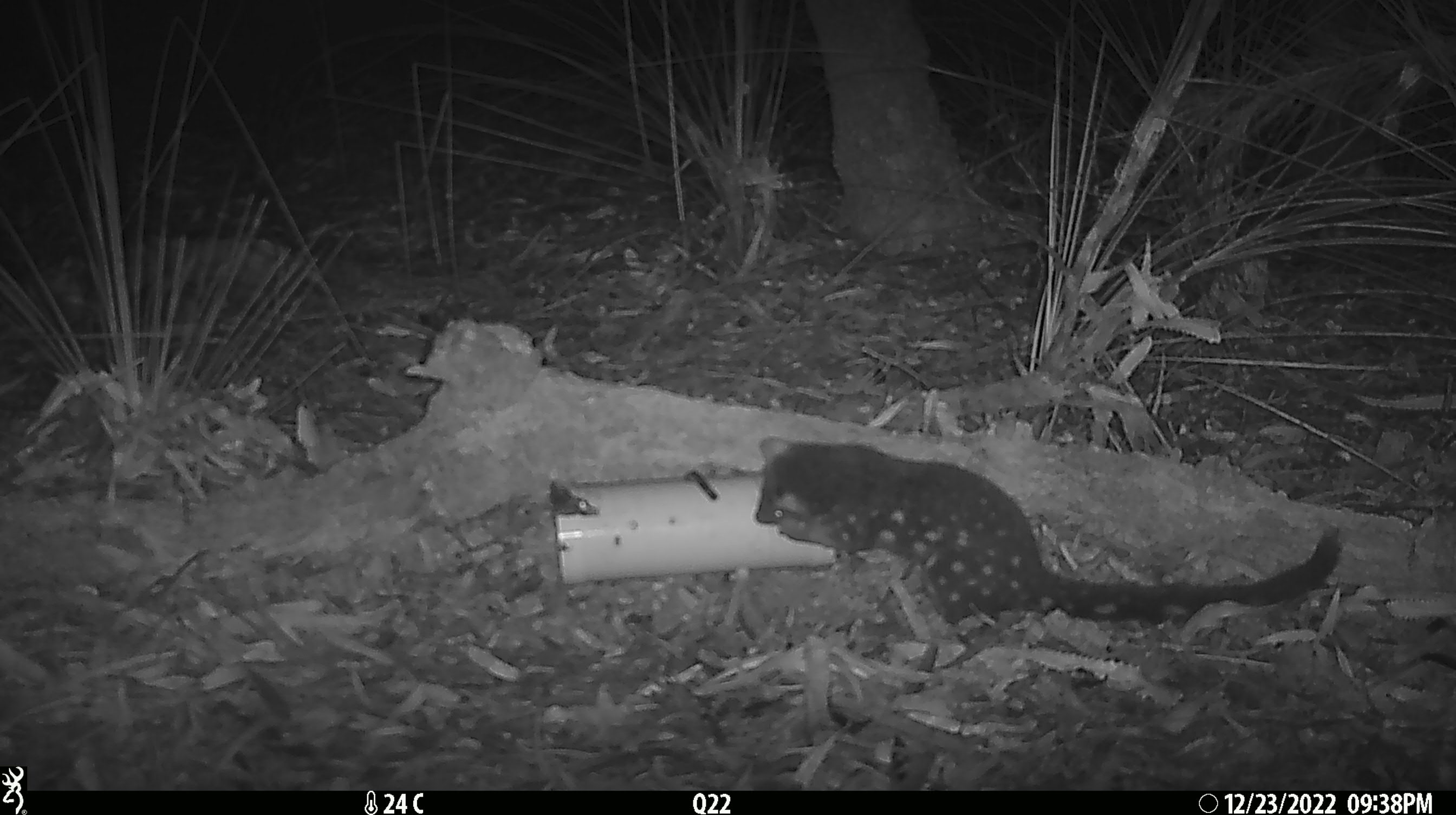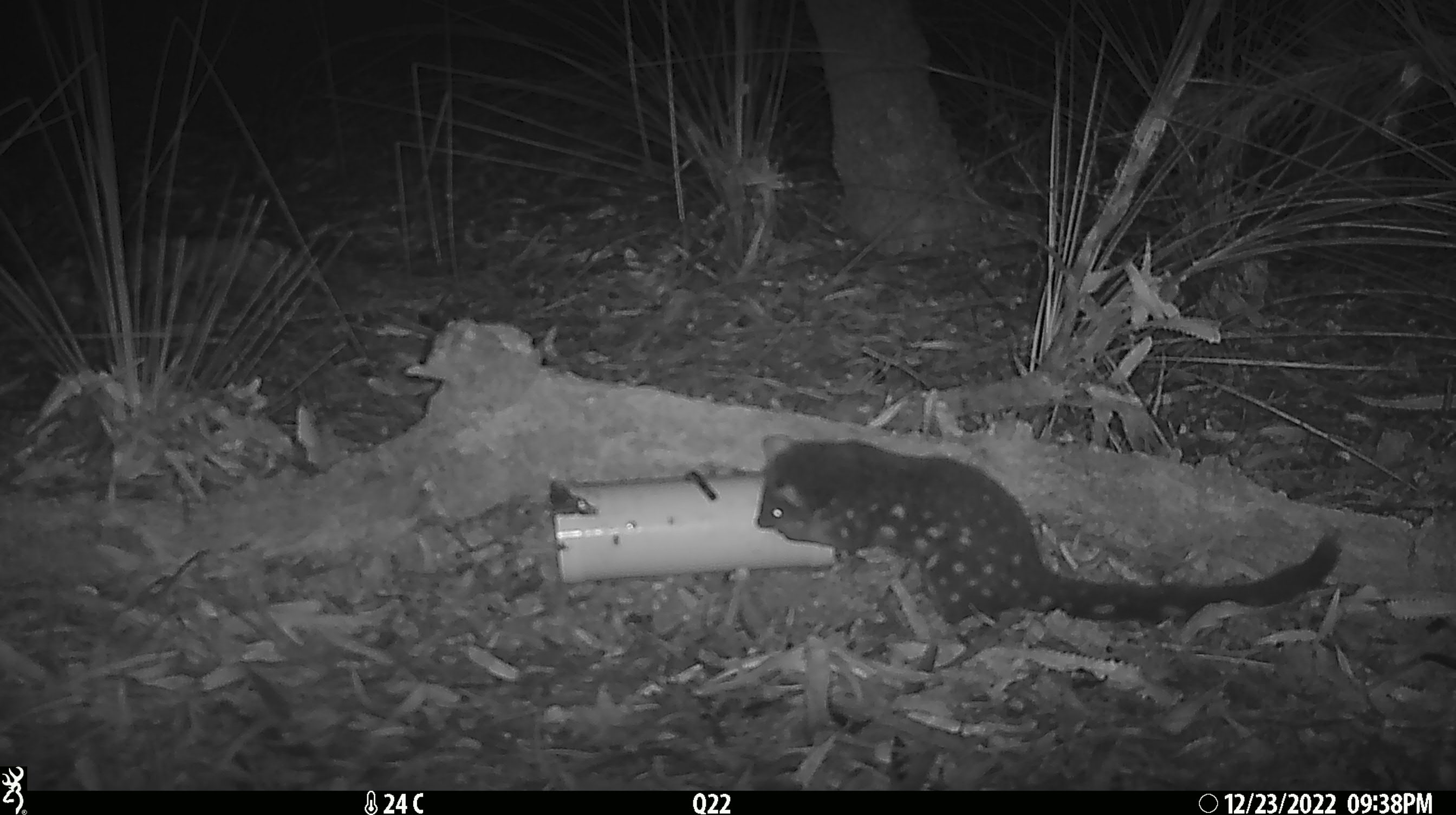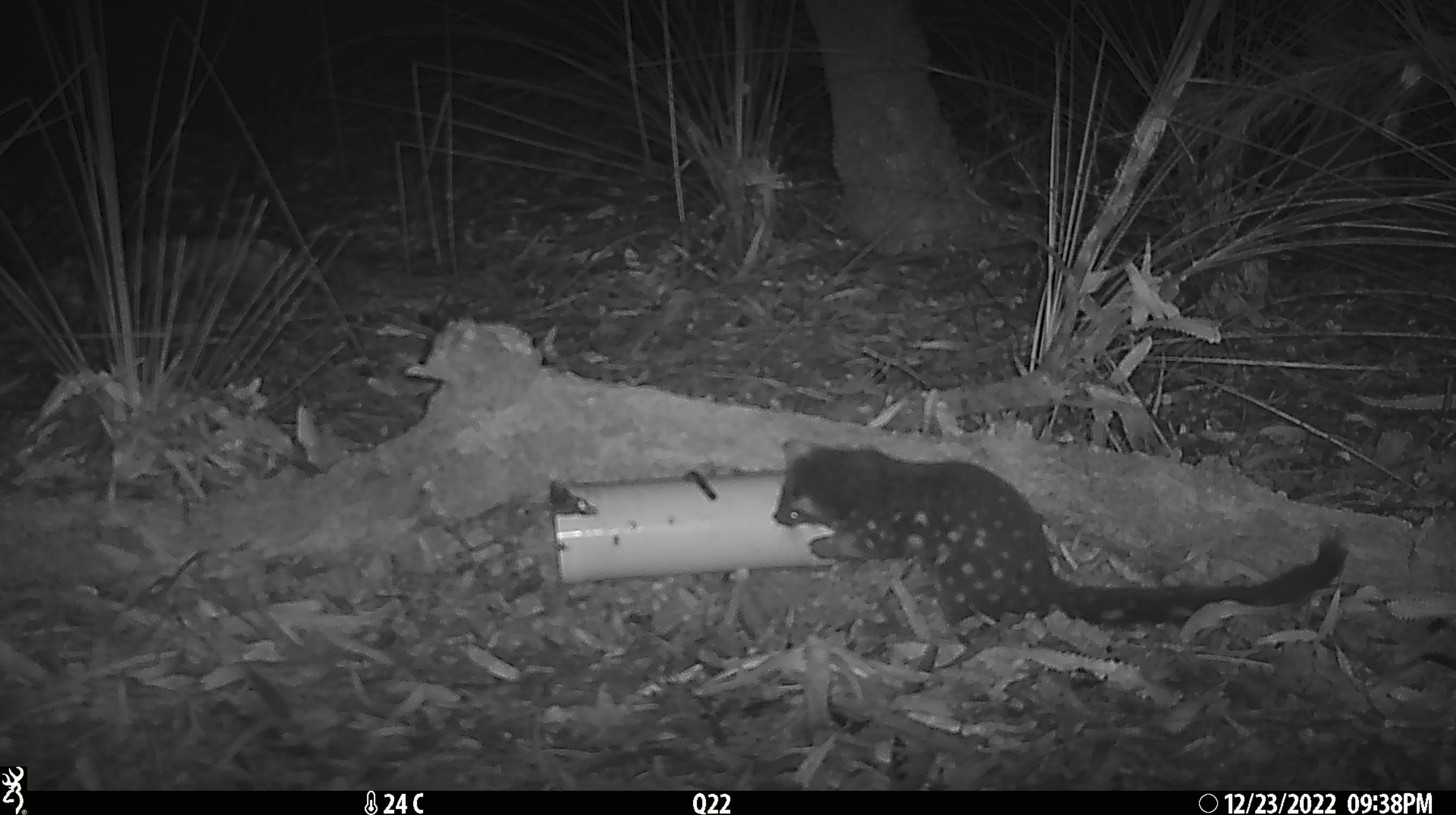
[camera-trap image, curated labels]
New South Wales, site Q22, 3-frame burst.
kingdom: Animalia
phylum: Chordata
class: Mammalia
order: Dasyuromorphia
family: Dasyuridae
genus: Dasyurus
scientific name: Dasyurus maculatus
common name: spotted-tailed quoll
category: quoll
Quoll (spotted-tailed quoll) (Dasyurus maculatus).